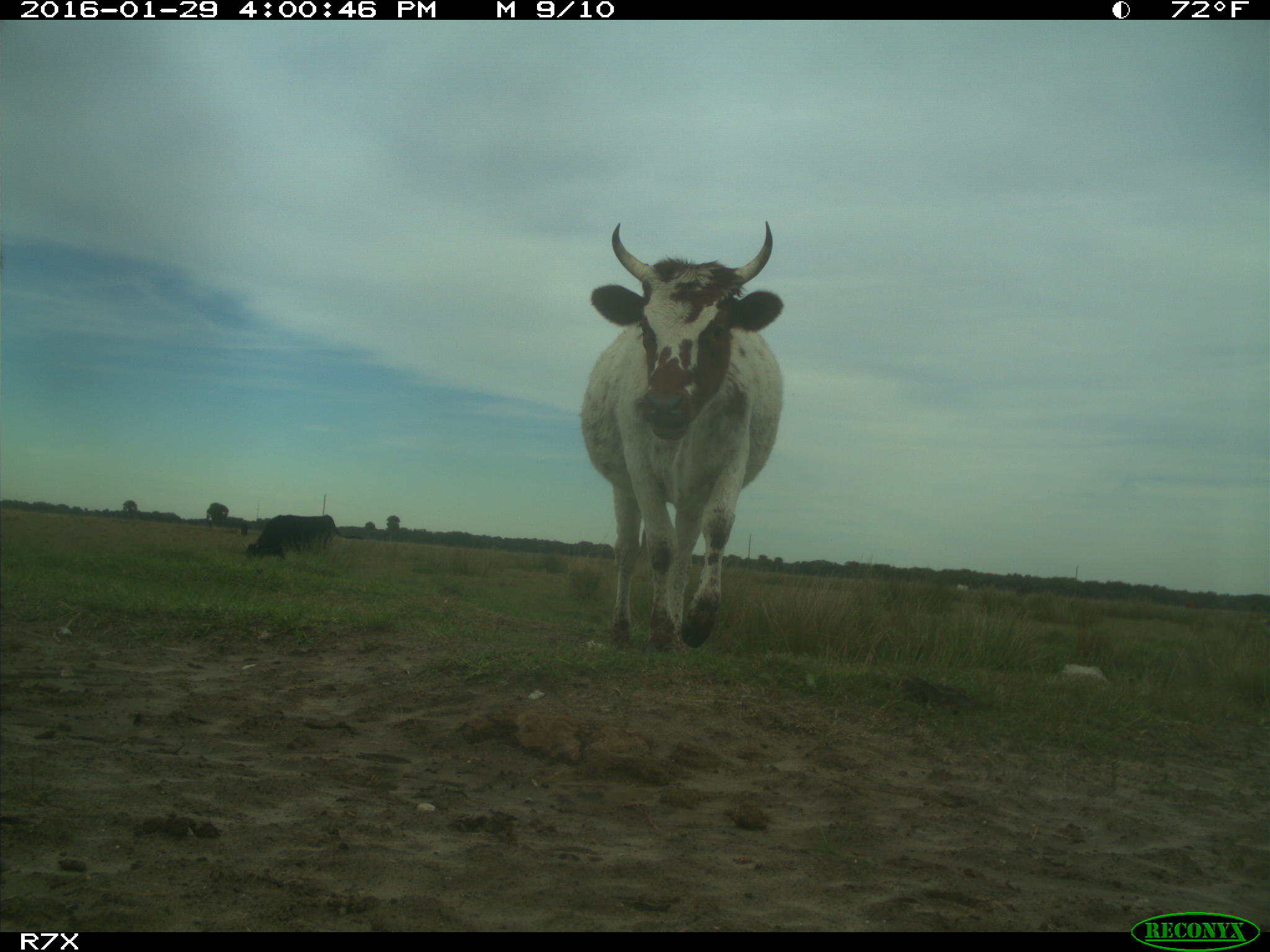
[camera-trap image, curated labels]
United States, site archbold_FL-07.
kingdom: Animalia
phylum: Chordata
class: Mammalia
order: Artiodactyla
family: Bovidae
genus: Bos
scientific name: Bos taurus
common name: domestic cow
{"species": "Bos taurus (domestic cow)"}